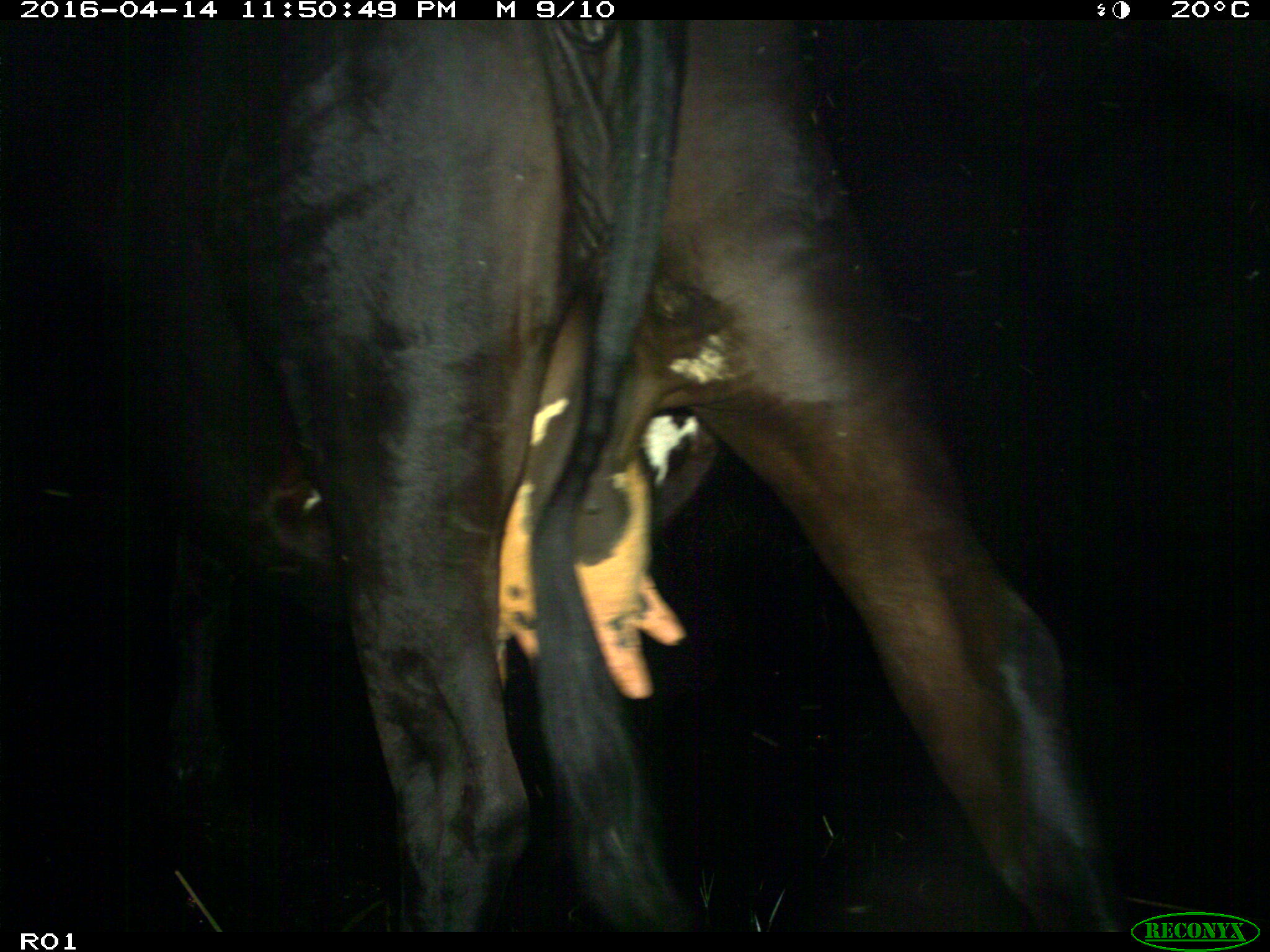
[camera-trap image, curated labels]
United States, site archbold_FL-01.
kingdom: Animalia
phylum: Chordata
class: Mammalia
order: Artiodactyla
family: Bovidae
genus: Bos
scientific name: Bos taurus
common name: domestic cow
Bos taurus (domestic cow).